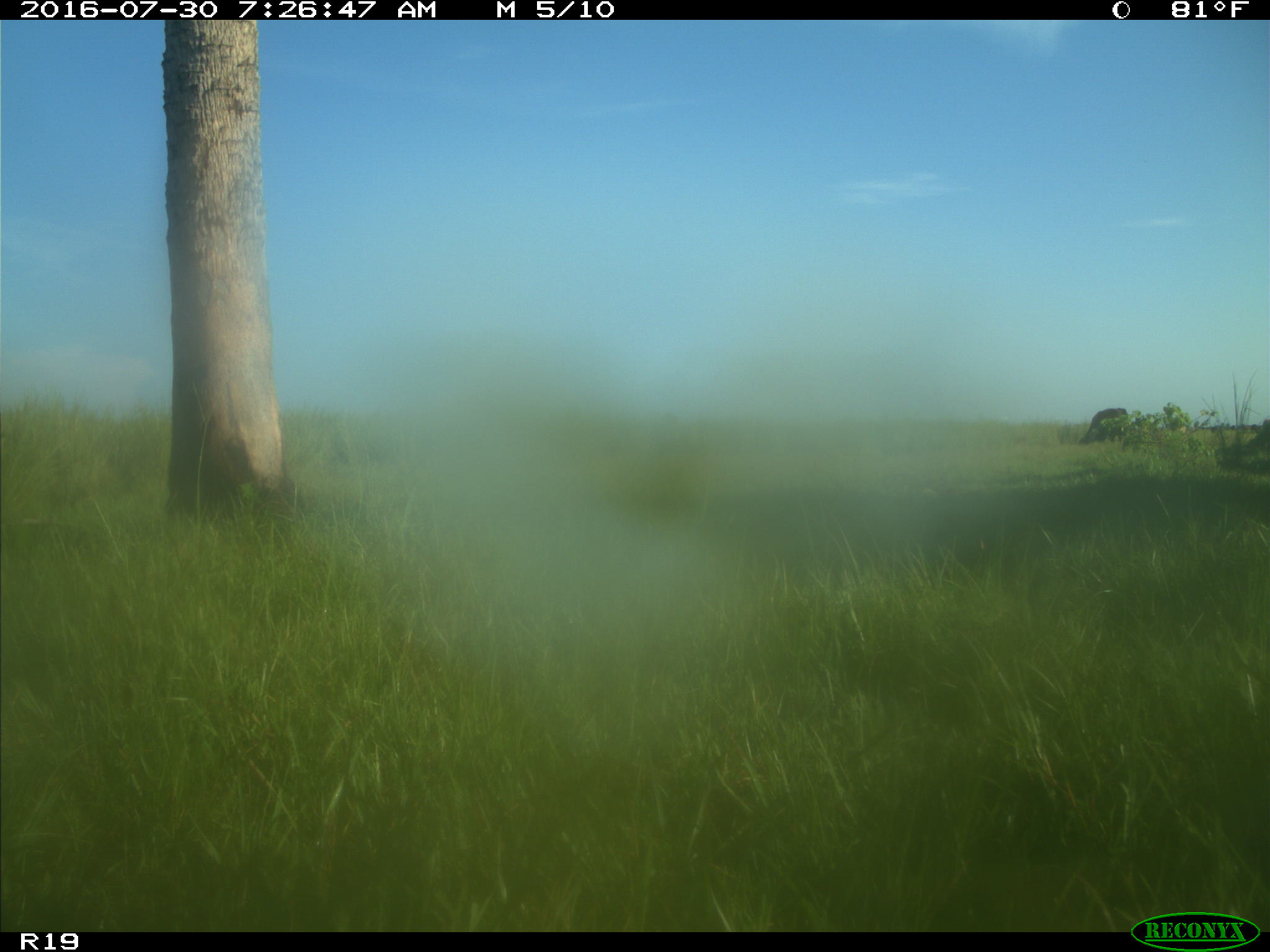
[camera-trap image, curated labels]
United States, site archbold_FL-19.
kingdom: Animalia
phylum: Chordata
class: Mammalia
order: Artiodactyla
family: Bovidae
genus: Bos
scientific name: Bos taurus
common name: domestic cow